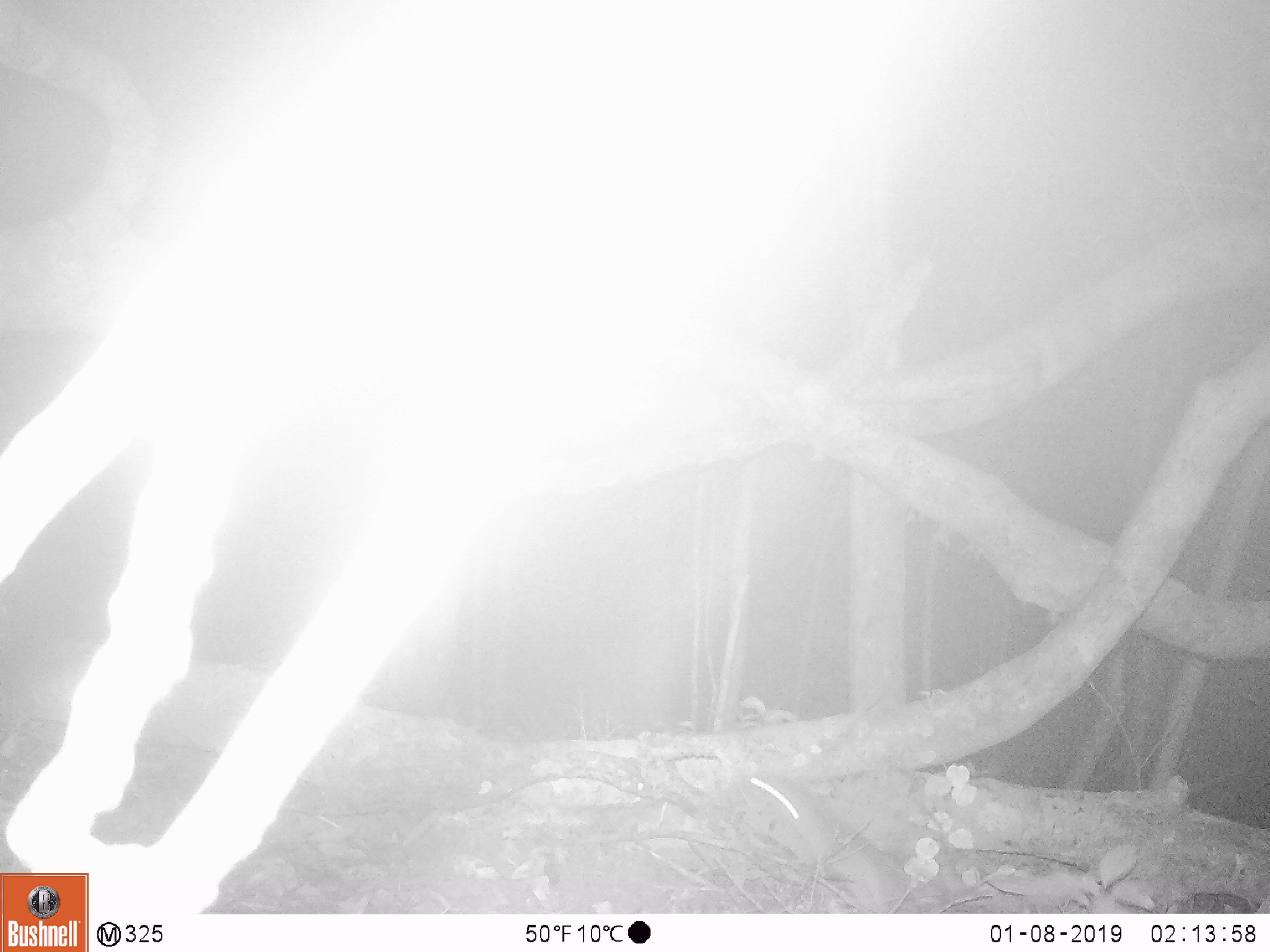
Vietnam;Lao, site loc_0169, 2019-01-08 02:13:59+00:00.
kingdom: Animalia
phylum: Chordata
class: Mammalia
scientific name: Mammalia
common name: mammal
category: unidentified small mammal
Unidentified small mammal (mammal) (Mammalia). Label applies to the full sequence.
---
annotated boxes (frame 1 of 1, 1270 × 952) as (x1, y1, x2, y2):
unidentified small mammal: (737, 770, 895, 914)